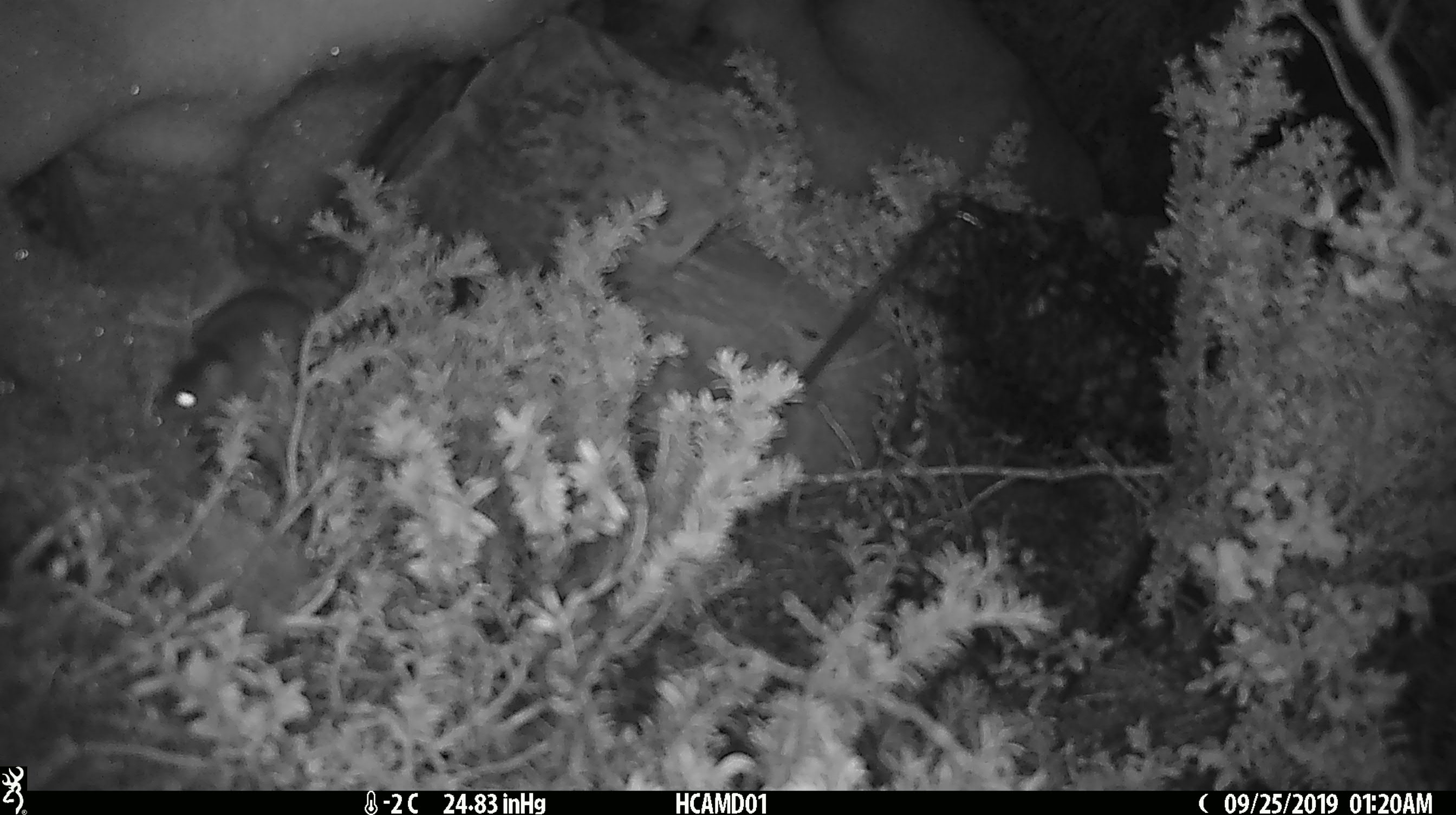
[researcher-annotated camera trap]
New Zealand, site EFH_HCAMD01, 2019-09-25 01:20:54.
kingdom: Animalia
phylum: Chordata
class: Mammalia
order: Rodentia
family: Muridae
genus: Mus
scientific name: Mus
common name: mouse